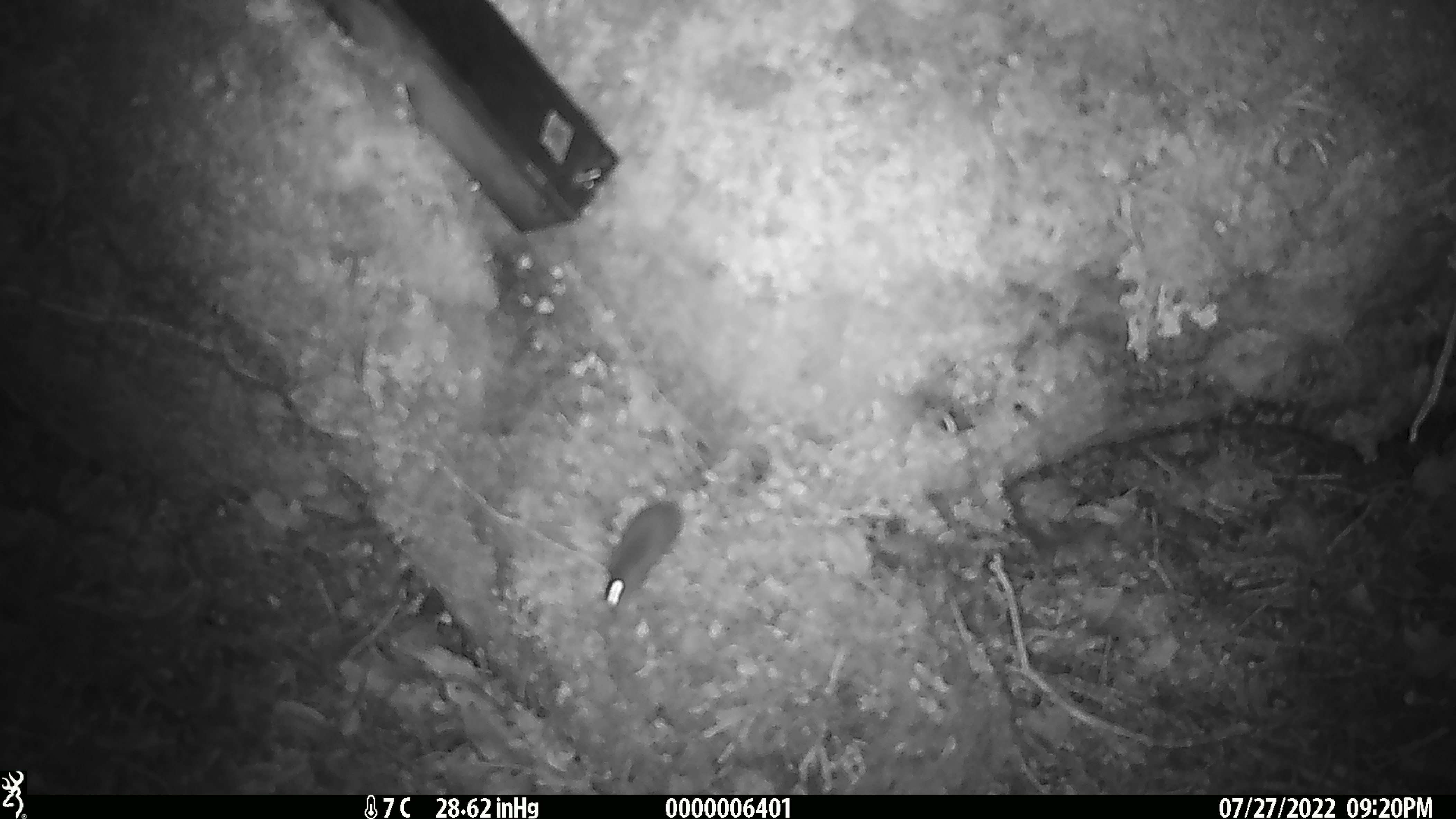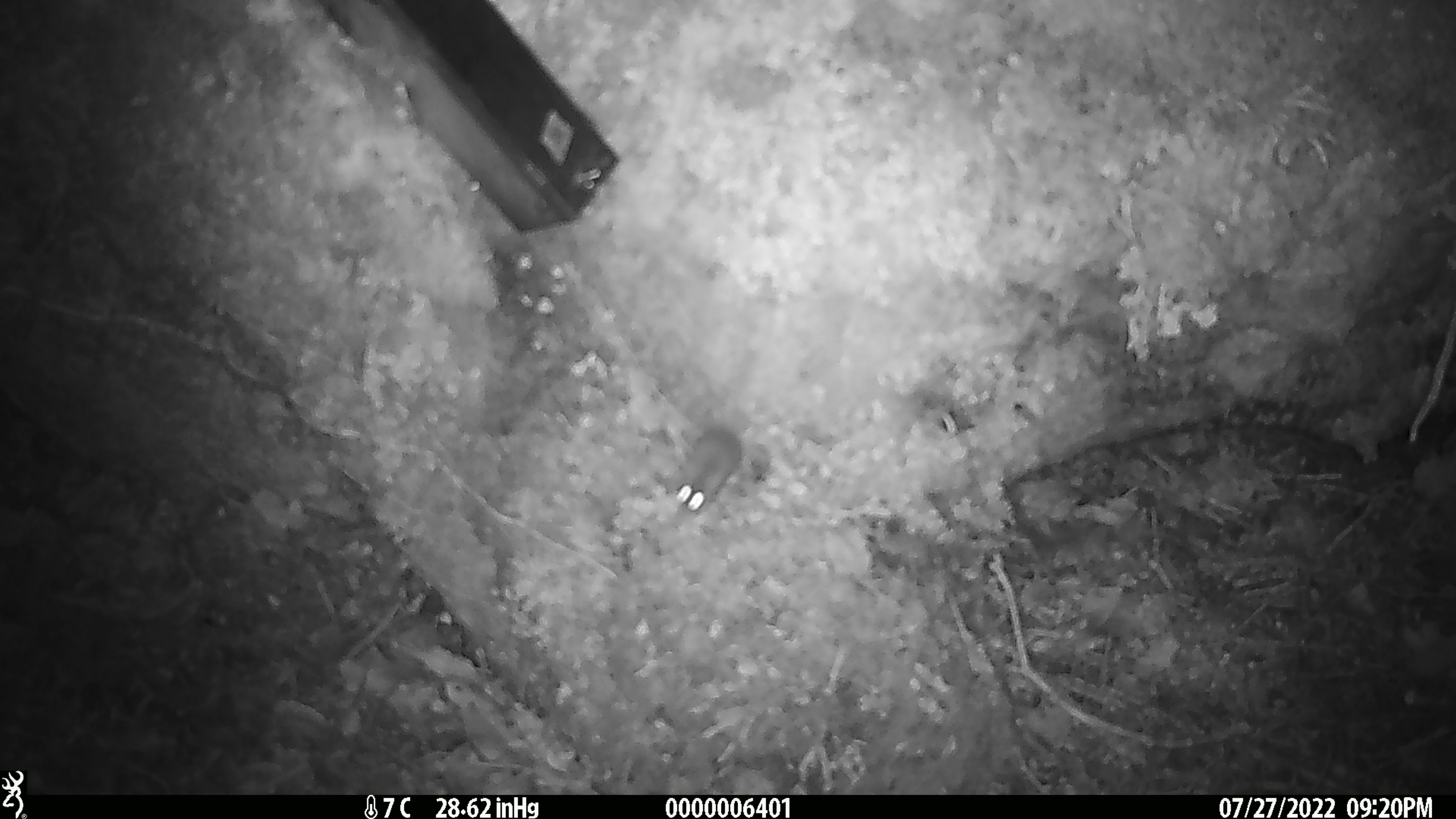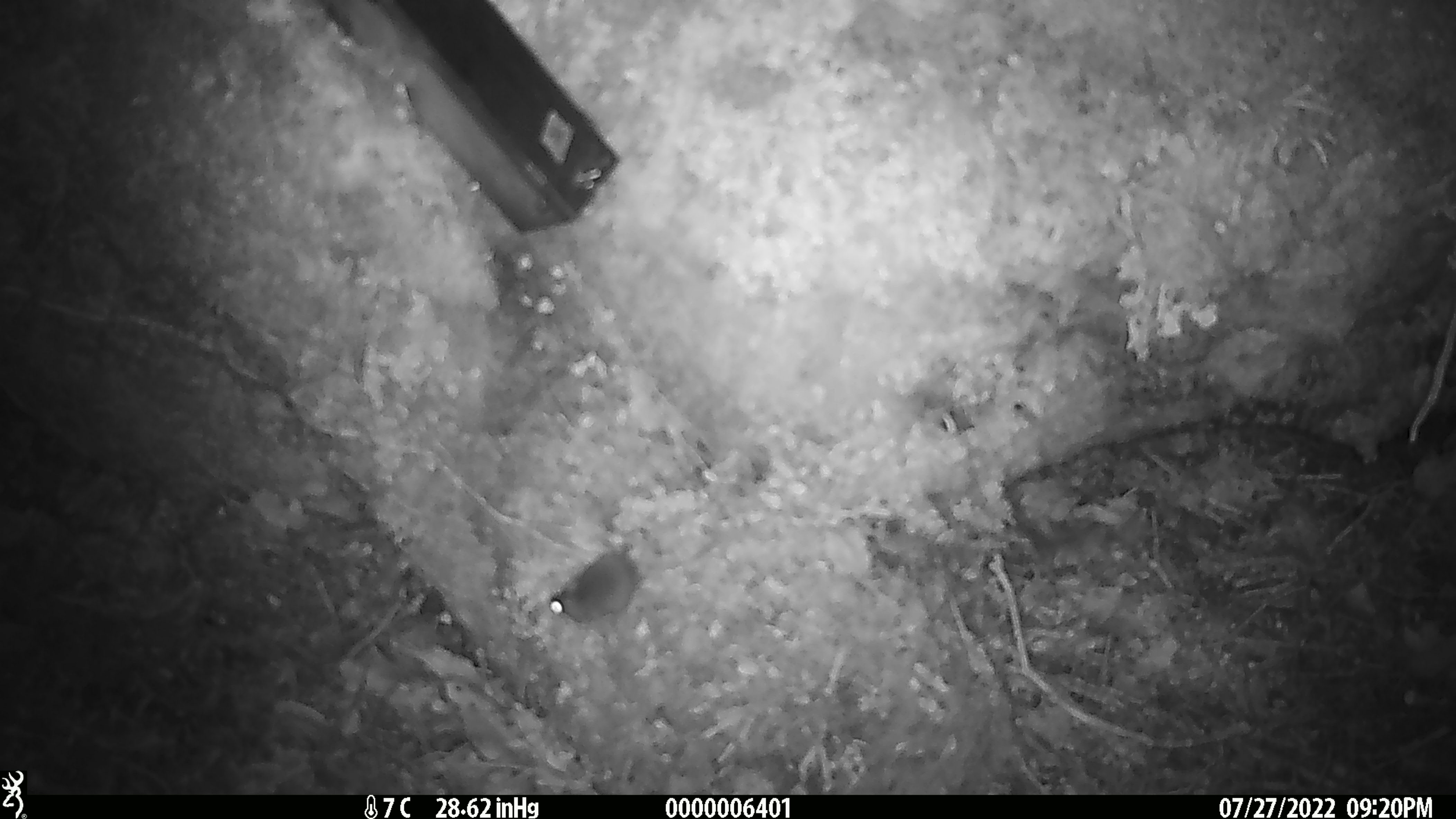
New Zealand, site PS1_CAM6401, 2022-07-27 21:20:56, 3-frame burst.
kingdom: Animalia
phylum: Chordata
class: Mammalia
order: Rodentia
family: Muridae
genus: Mus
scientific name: Mus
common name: mouse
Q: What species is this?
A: Mouse (Mus).